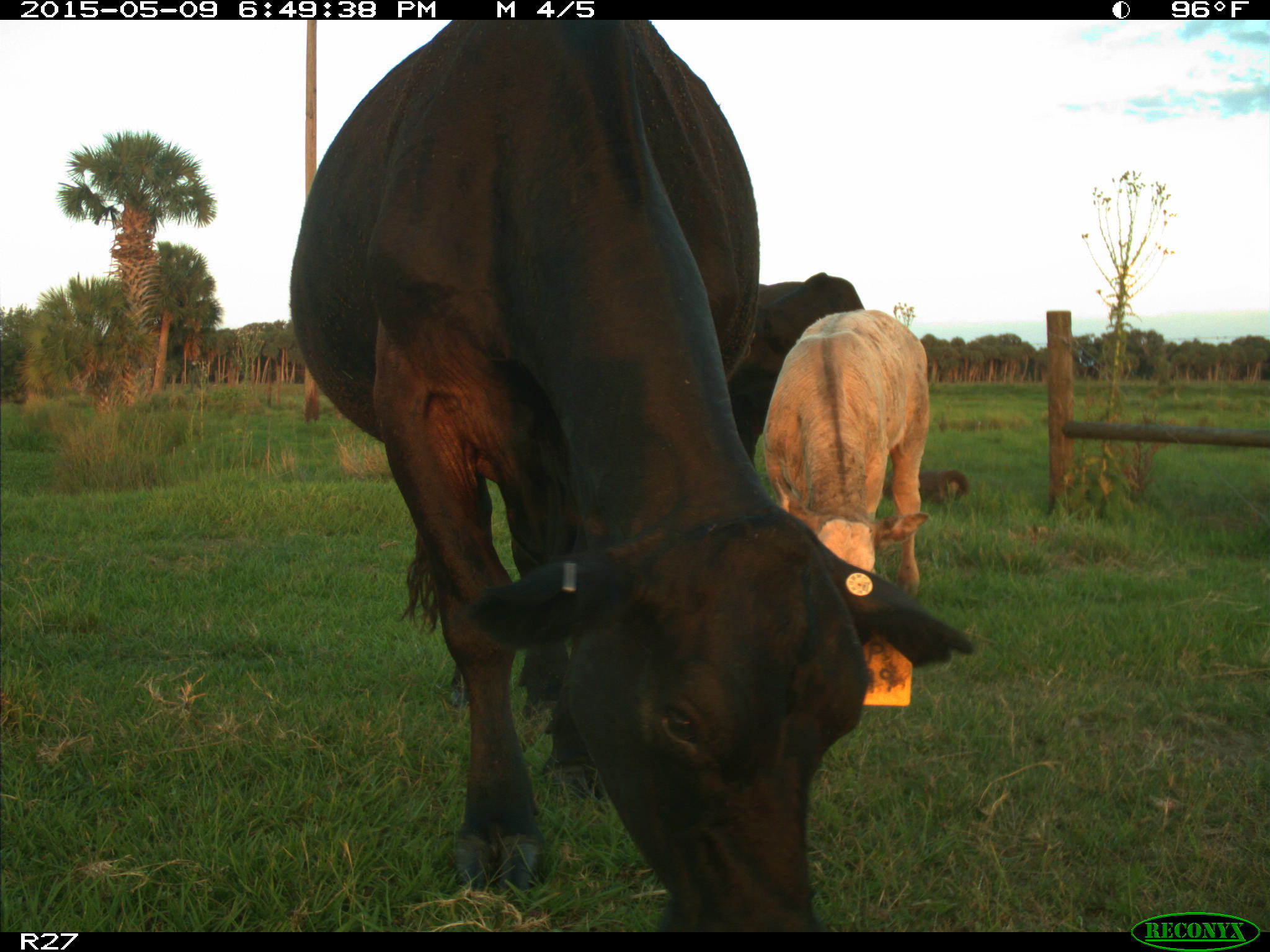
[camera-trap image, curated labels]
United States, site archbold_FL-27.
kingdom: Animalia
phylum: Chordata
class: Mammalia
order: Artiodactyla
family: Bovidae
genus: Bos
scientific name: Bos taurus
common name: domestic cow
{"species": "Bos taurus (domestic cow)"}